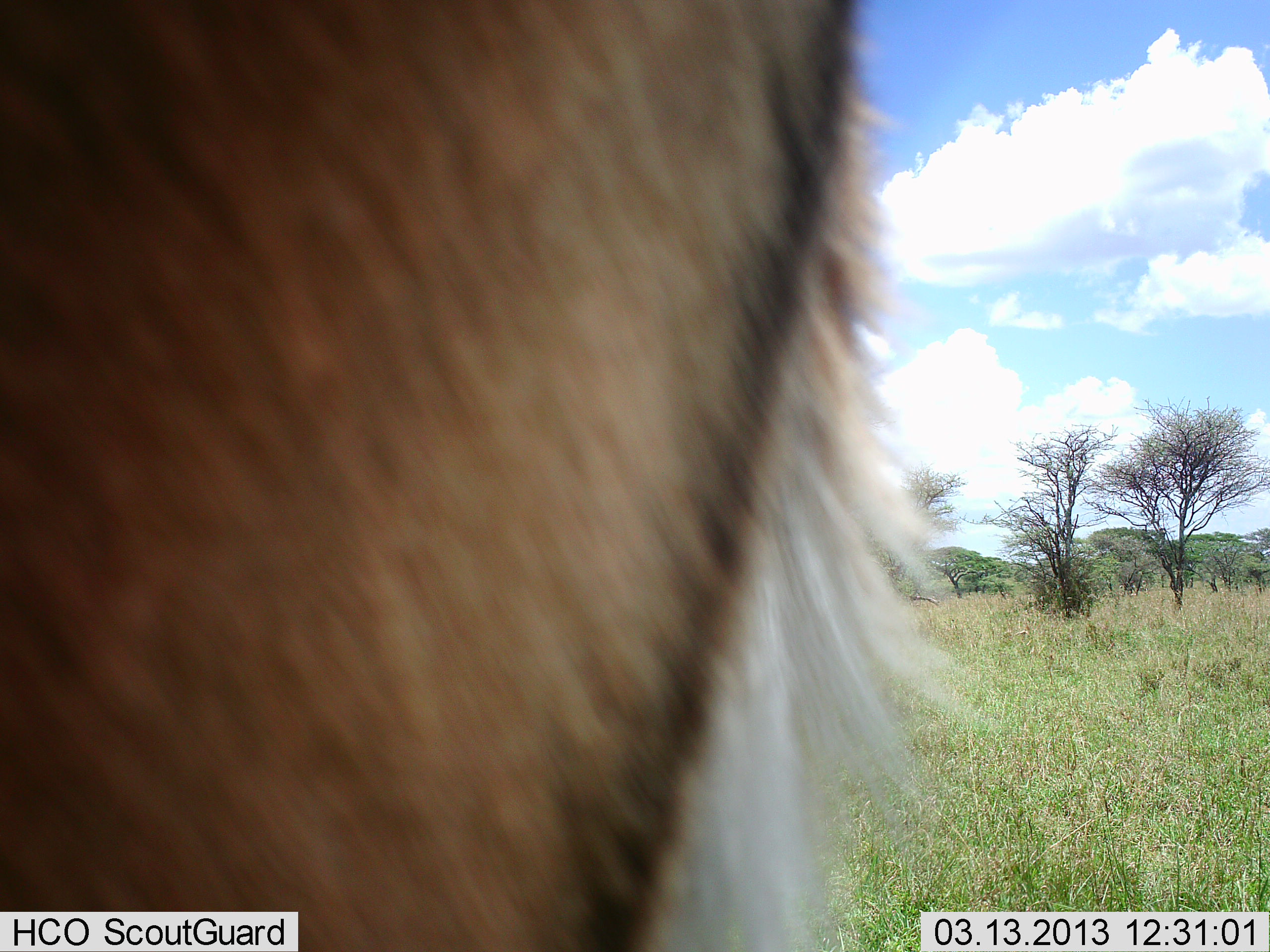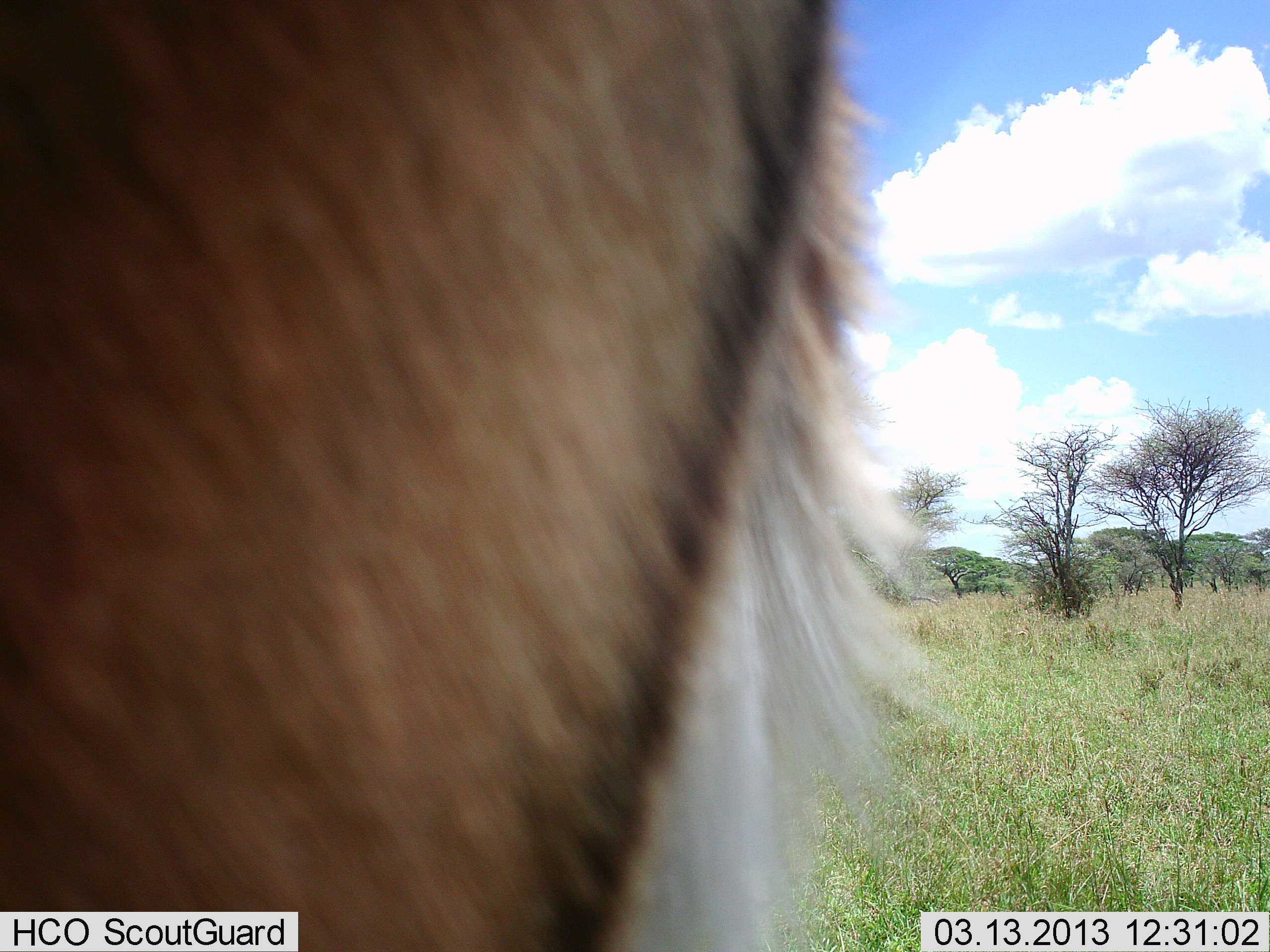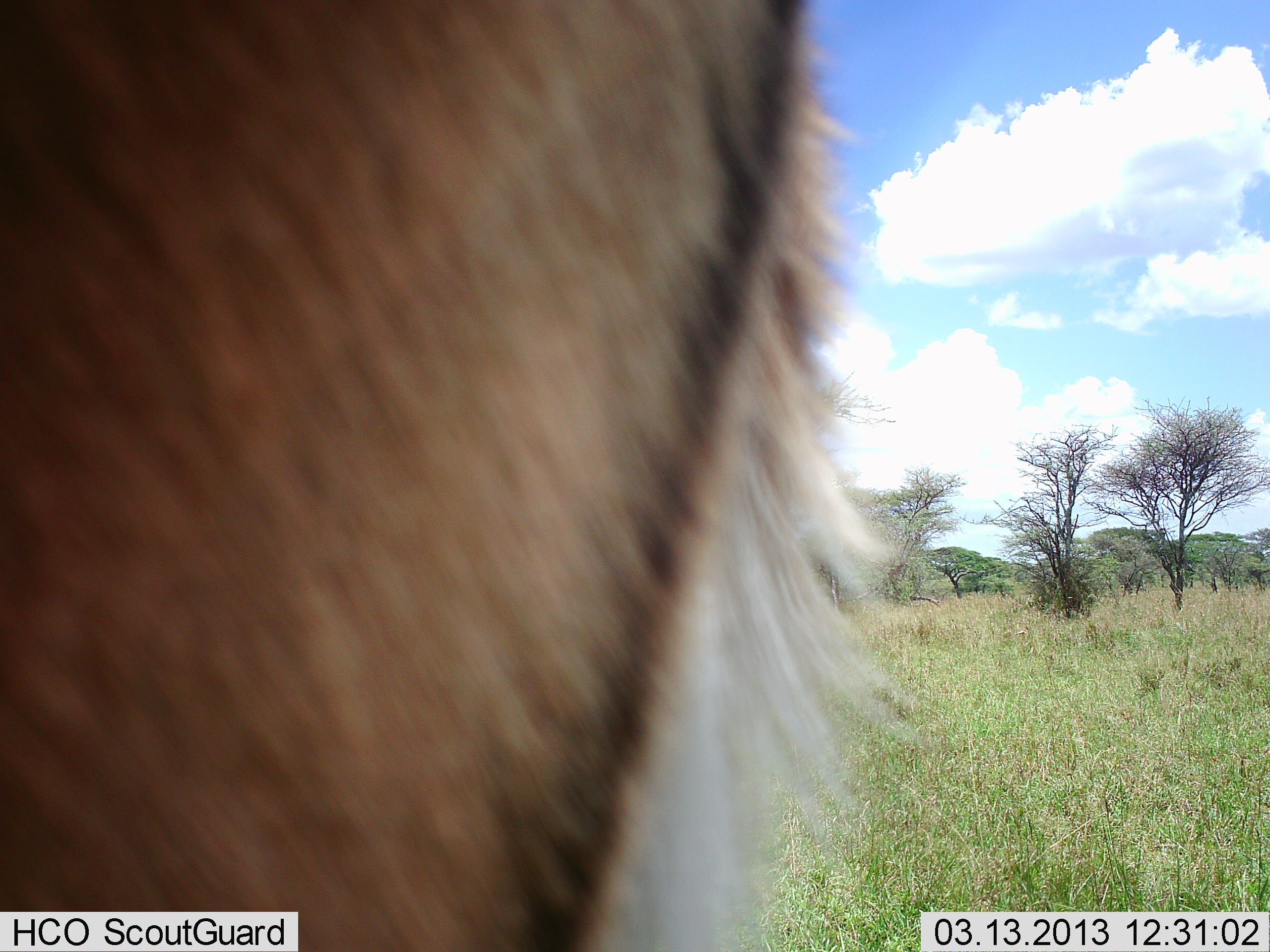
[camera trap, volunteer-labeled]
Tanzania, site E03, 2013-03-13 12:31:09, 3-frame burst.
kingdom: Animalia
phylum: Chordata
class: Mammalia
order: Artiodactyla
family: Bovidae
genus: Aepyceros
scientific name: Aepyceros melampus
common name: impala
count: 1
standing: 100%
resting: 0%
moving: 0%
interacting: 0%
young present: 0%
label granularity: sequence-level